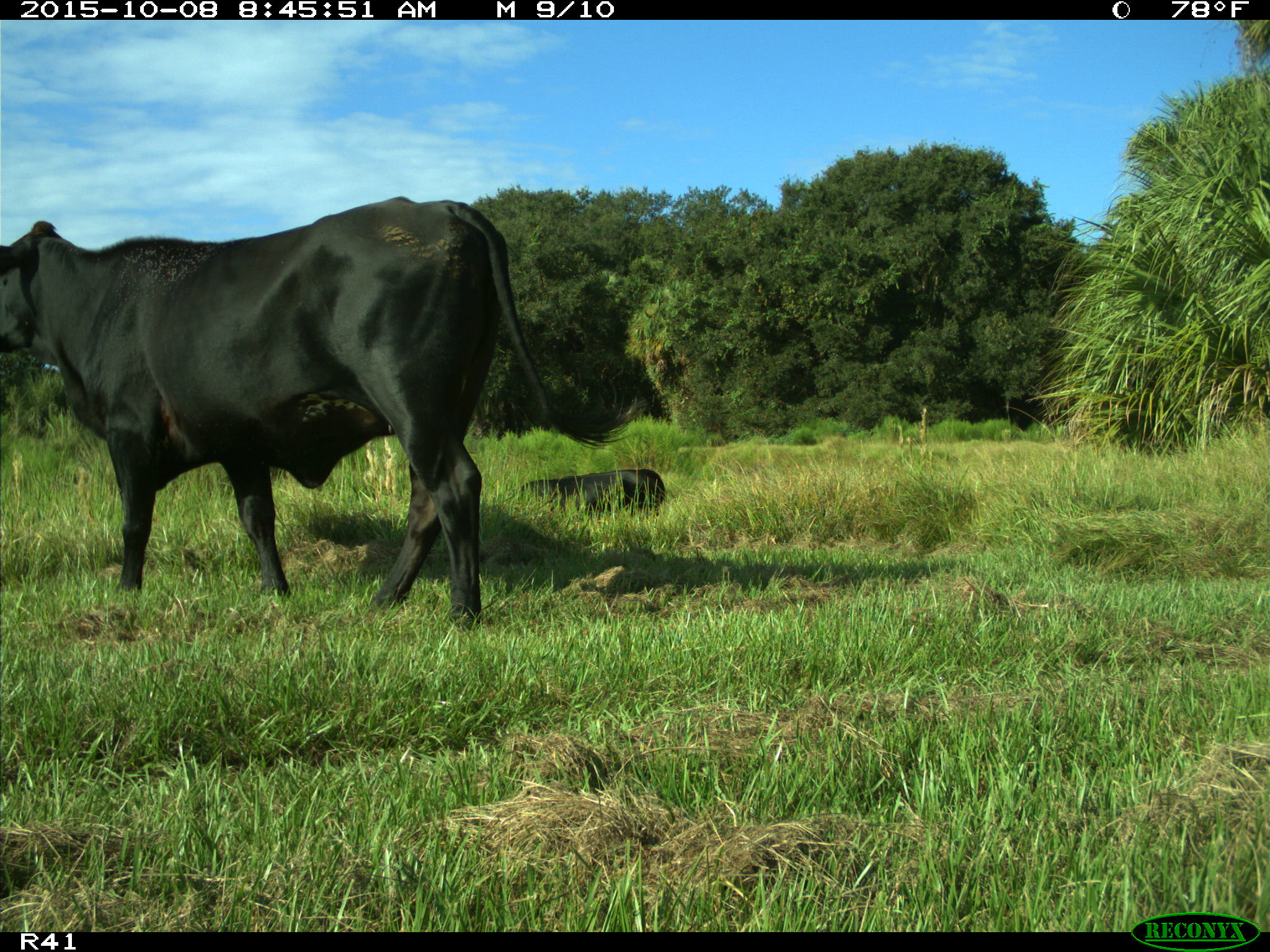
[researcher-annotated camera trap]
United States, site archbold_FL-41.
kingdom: Animalia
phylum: Chordata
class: Mammalia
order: Artiodactyla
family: Bovidae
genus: Bos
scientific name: Bos taurus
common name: domestic cow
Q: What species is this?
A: Bos taurus (domestic cow).